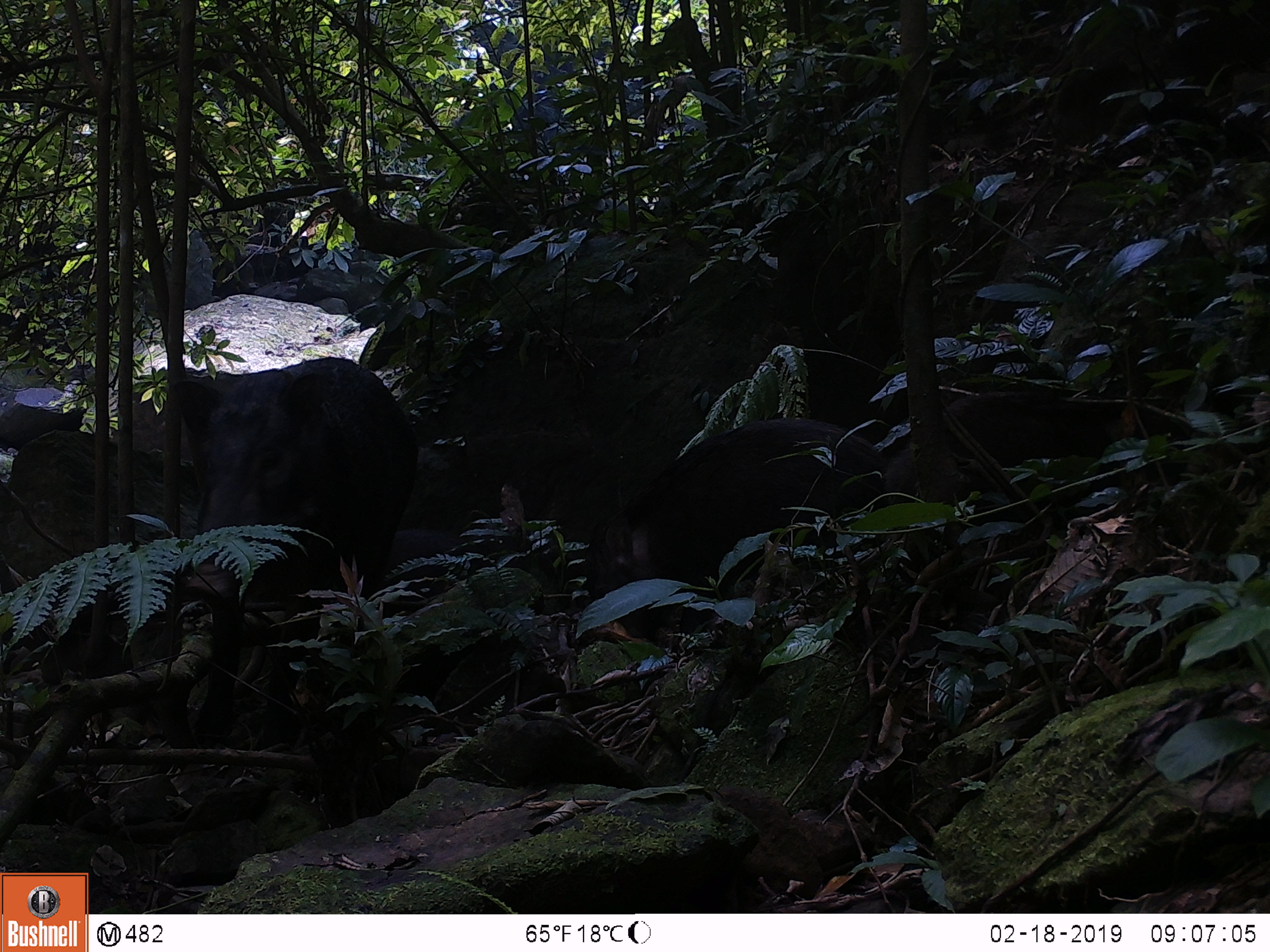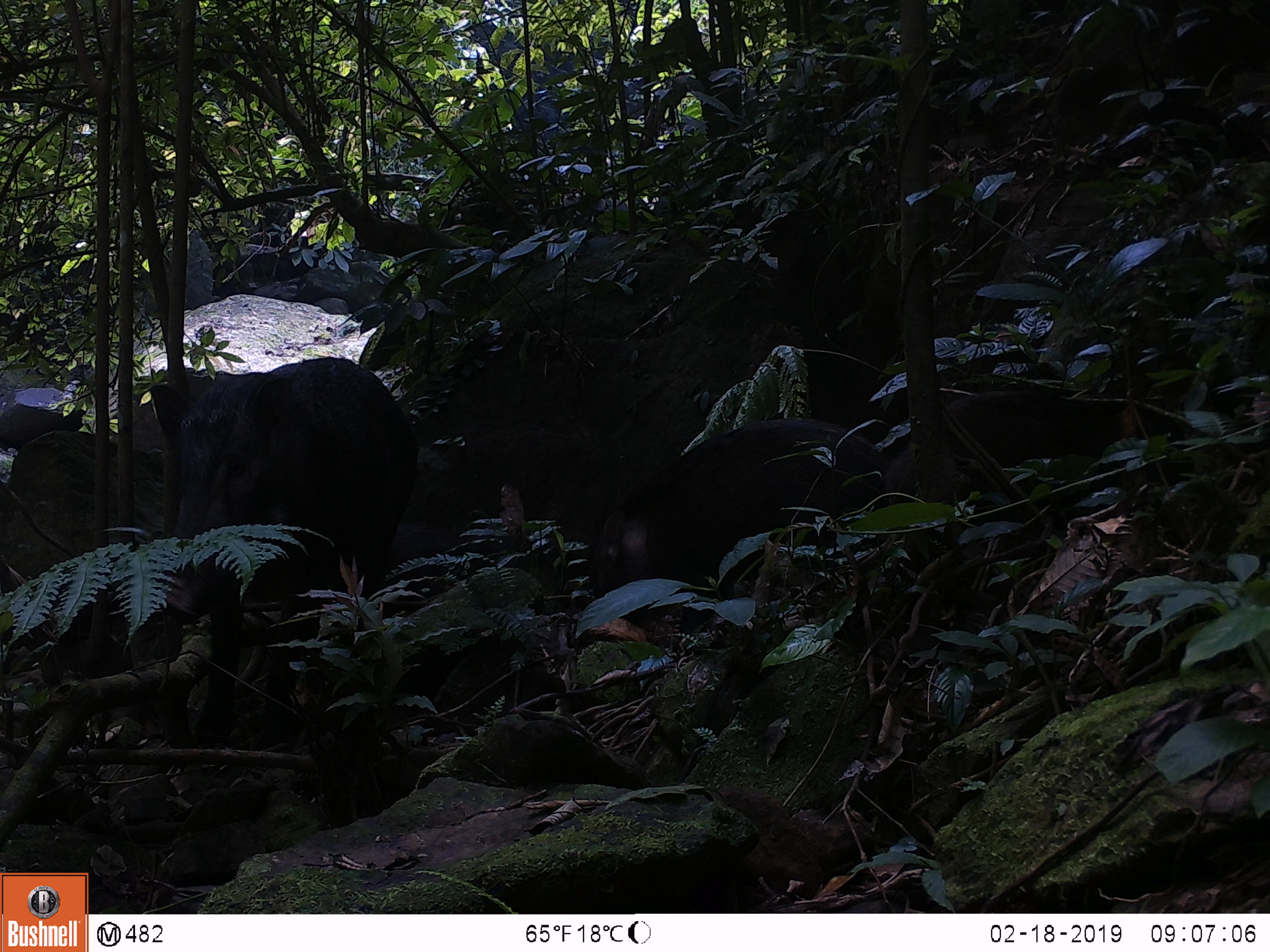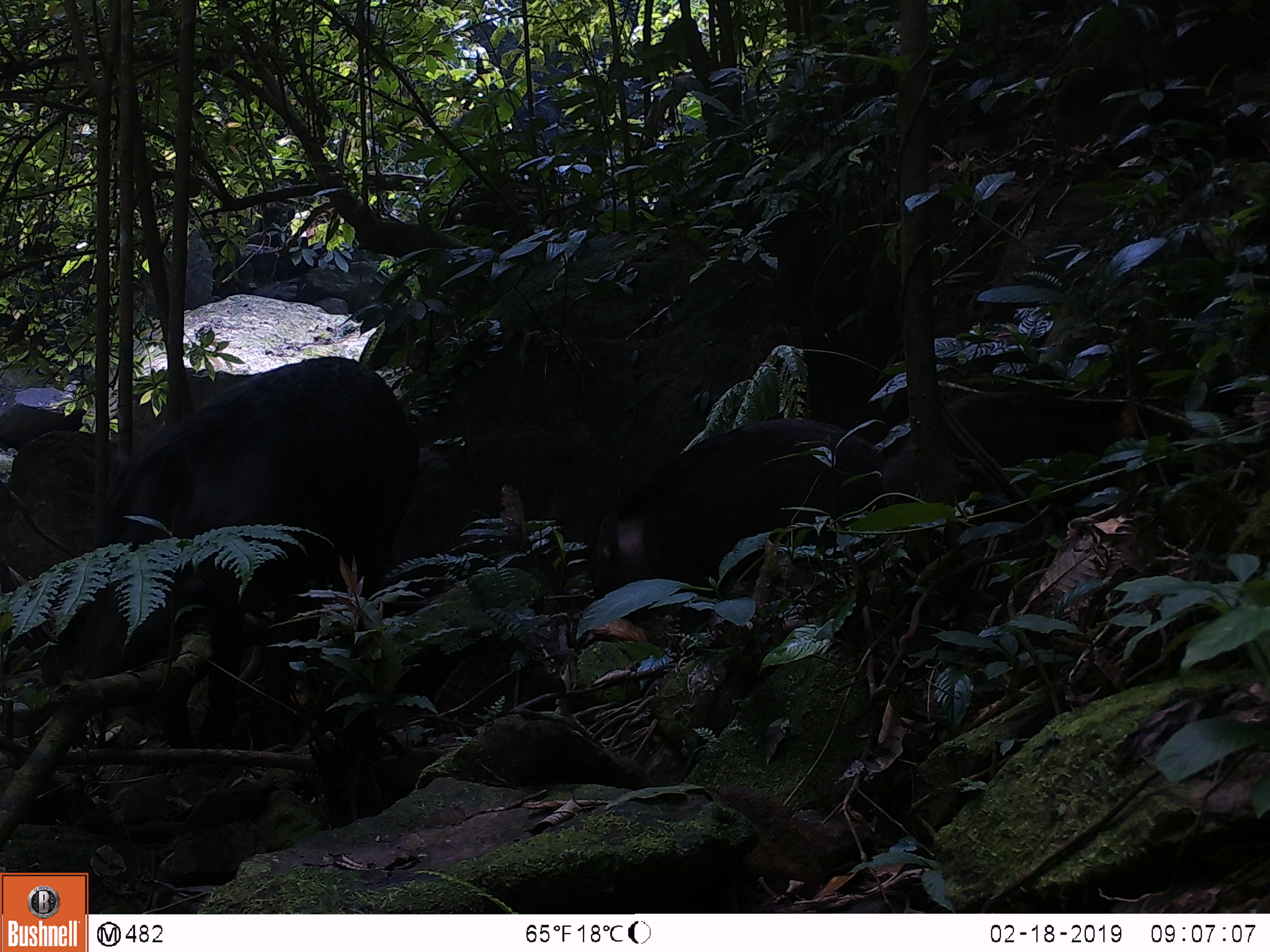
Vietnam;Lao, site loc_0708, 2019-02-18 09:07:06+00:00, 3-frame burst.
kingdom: Animalia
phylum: Chordata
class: Mammalia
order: Artiodactyla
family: Suidae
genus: Sus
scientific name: Sus scrofa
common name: eurasian wild pig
Eurasian wild pig (Sus scrofa). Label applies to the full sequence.